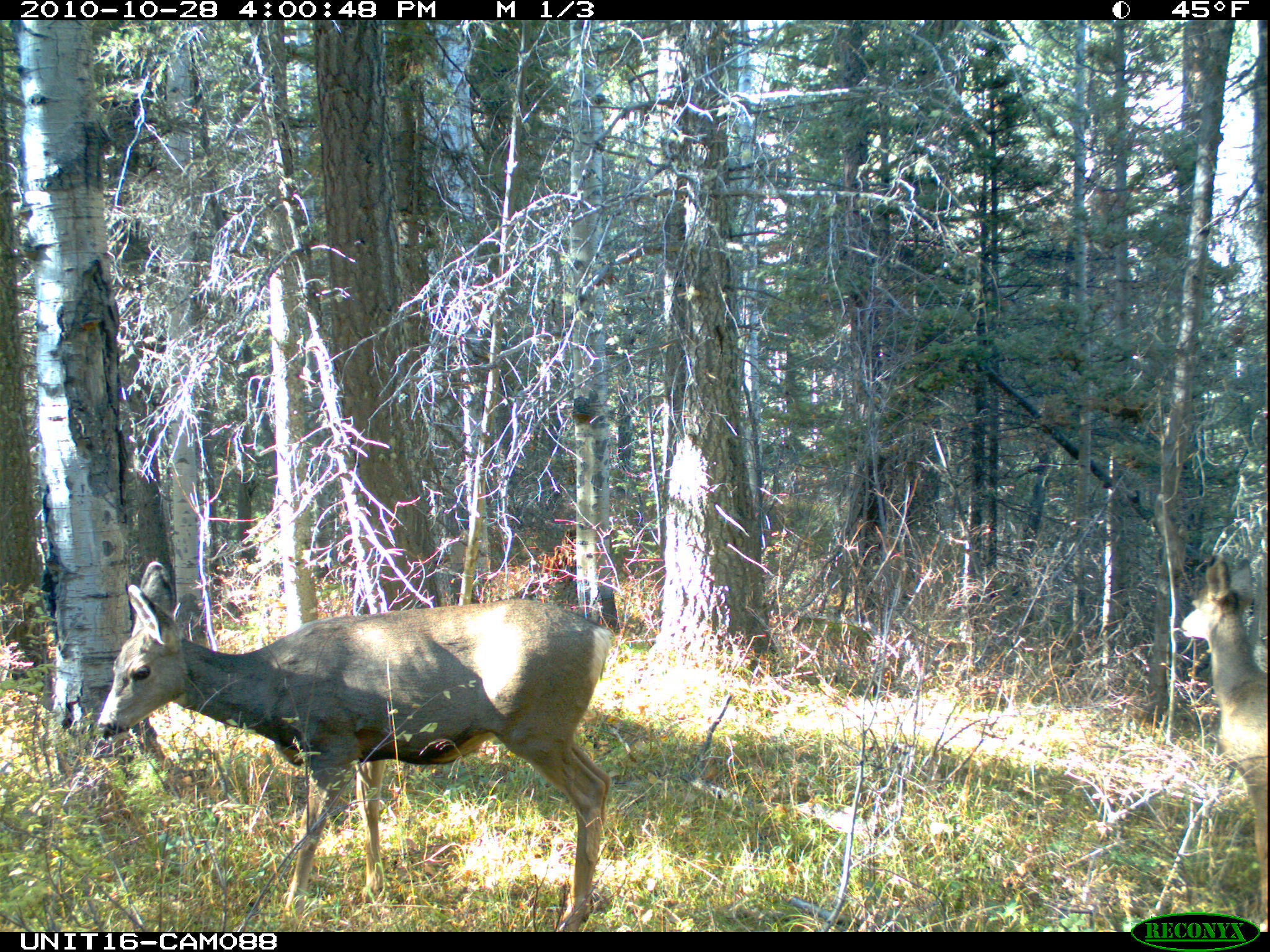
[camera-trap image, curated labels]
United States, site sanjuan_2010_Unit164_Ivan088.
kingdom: Animalia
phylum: Chordata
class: Mammalia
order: Artiodactyla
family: Cervidae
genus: Odocoileus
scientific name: Odocoileus hemionus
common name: mule deer